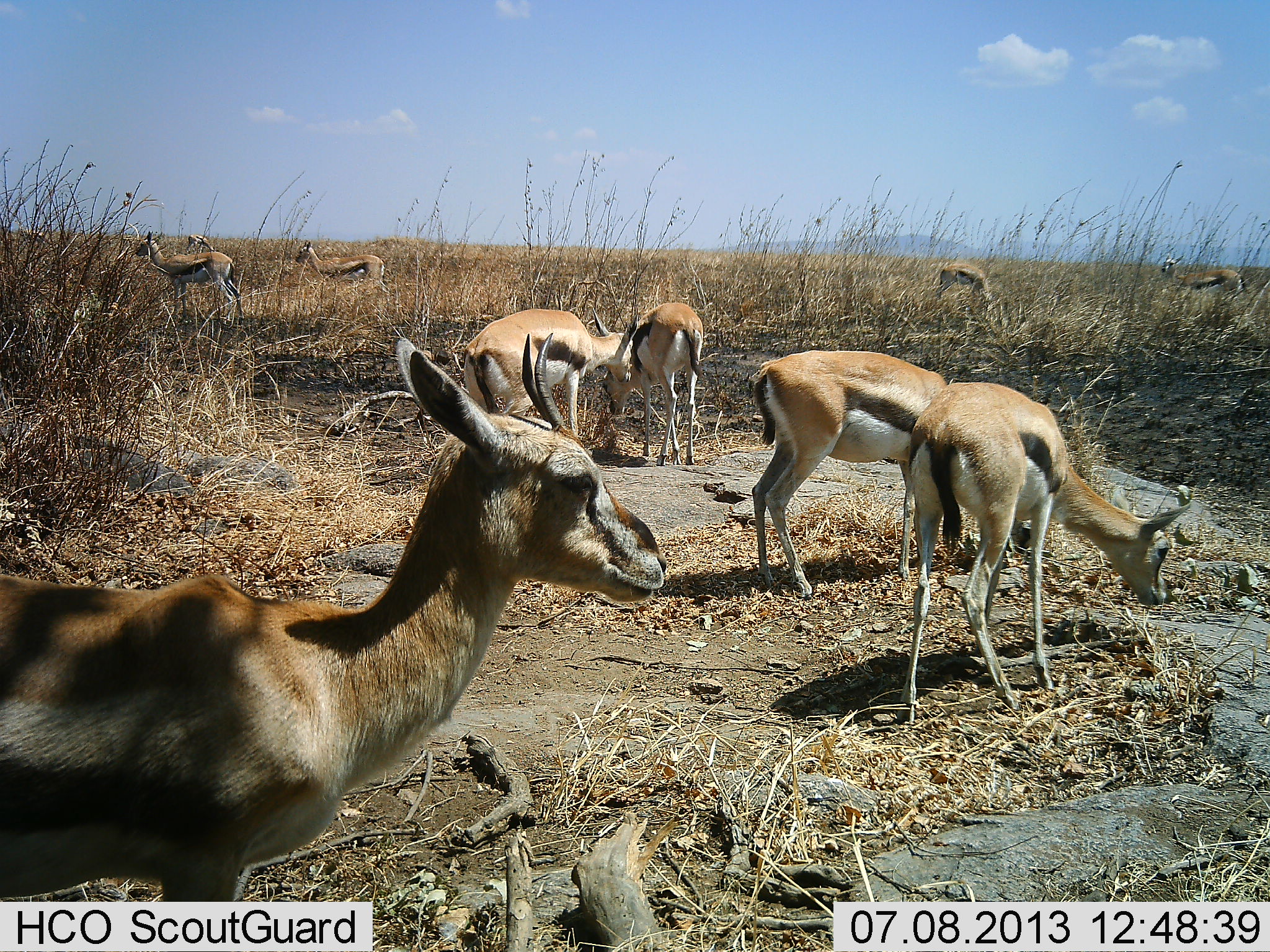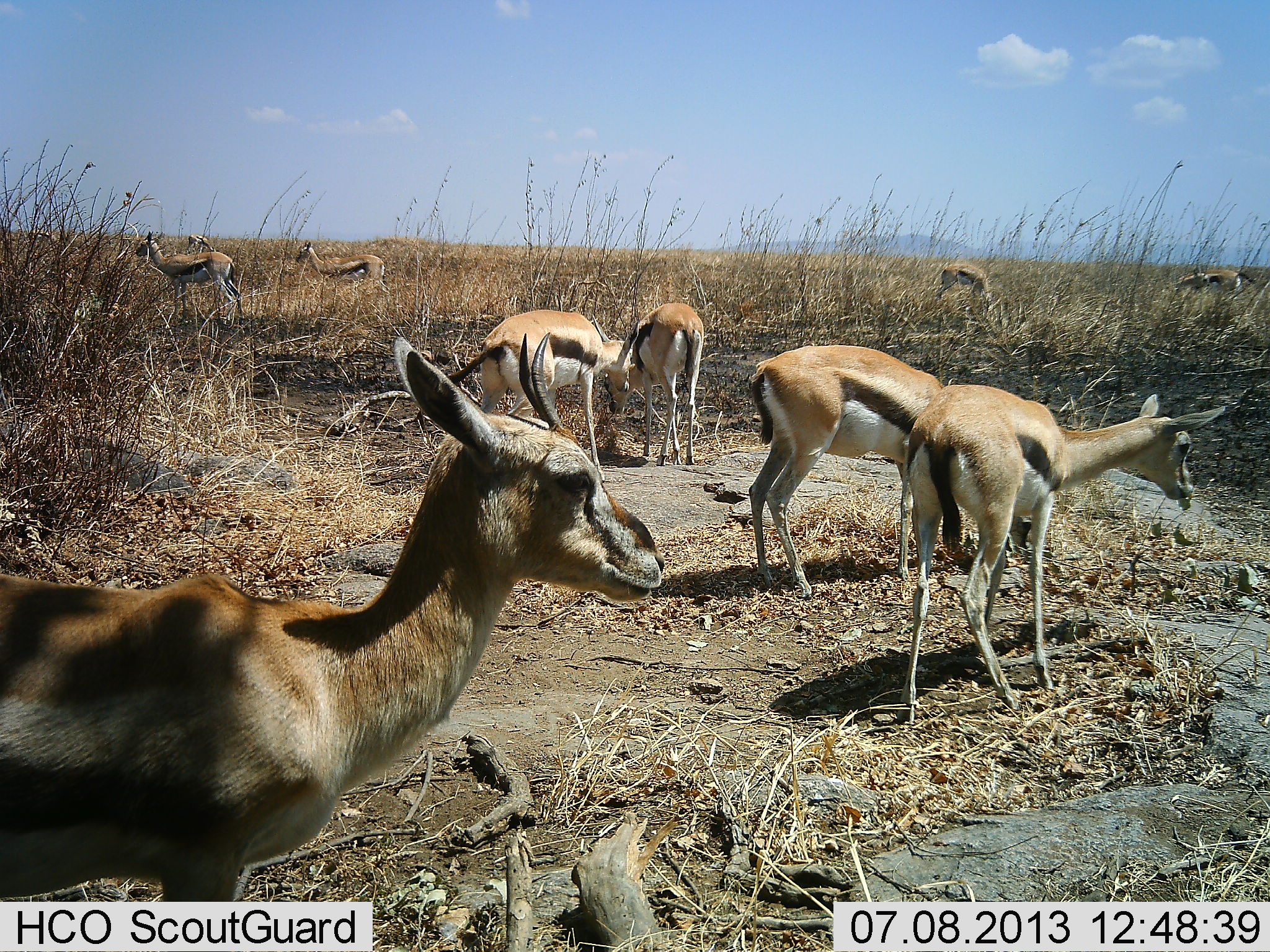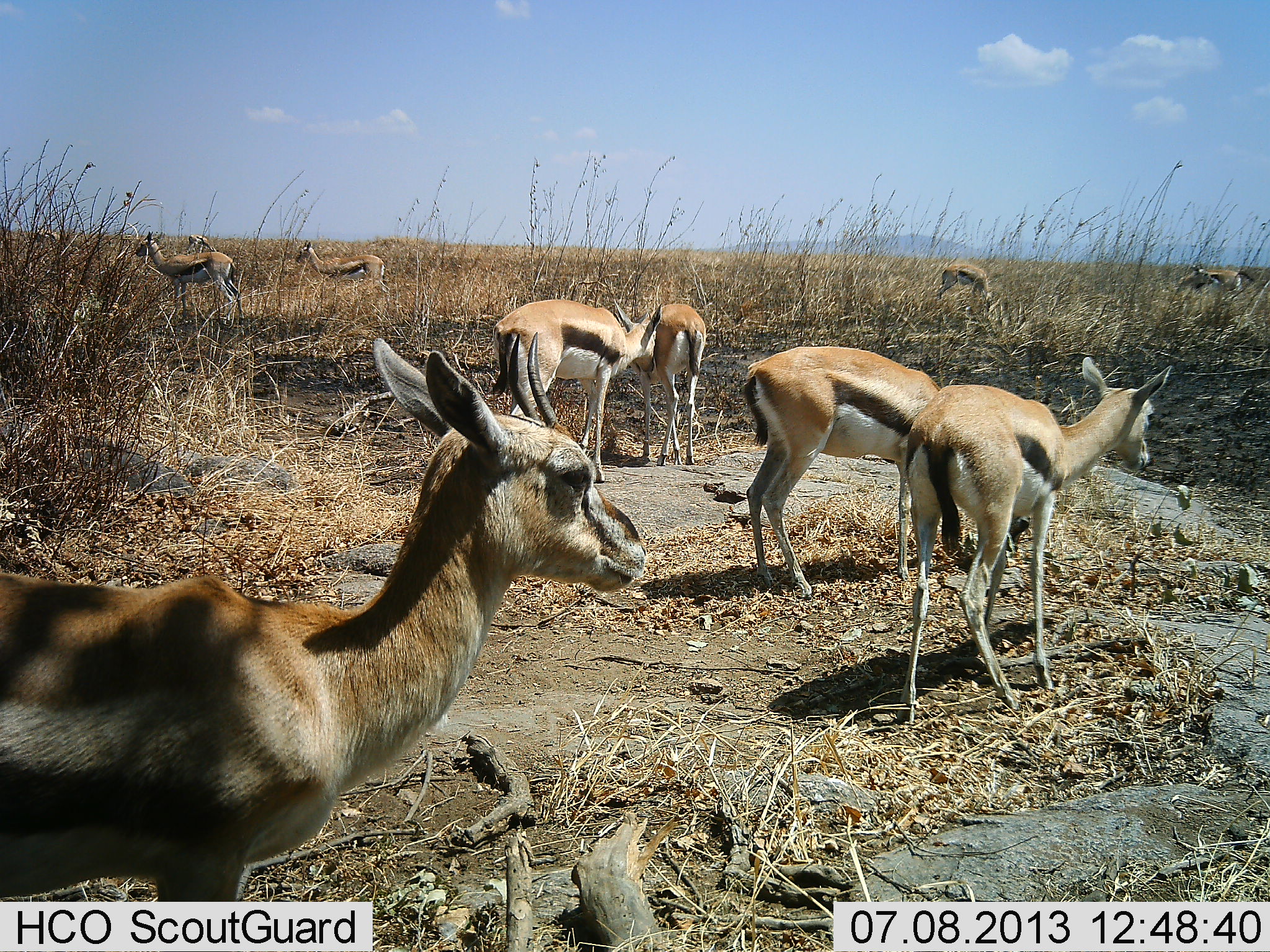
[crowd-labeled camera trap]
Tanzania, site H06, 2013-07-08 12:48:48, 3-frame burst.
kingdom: Animalia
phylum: Chordata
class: Mammalia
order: Artiodactyla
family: Bovidae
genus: Eudorcas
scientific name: Eudorcas thomsonii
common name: thomson's gazelle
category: gazellethomsons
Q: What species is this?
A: Gazellethomsons (thomson's gazelle) (Eudorcas thomsonii).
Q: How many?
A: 11-50.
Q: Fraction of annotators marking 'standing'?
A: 70%.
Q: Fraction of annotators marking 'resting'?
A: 0%.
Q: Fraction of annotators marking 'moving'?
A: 30%.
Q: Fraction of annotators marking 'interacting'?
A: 10%.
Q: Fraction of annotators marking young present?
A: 0%.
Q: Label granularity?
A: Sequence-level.